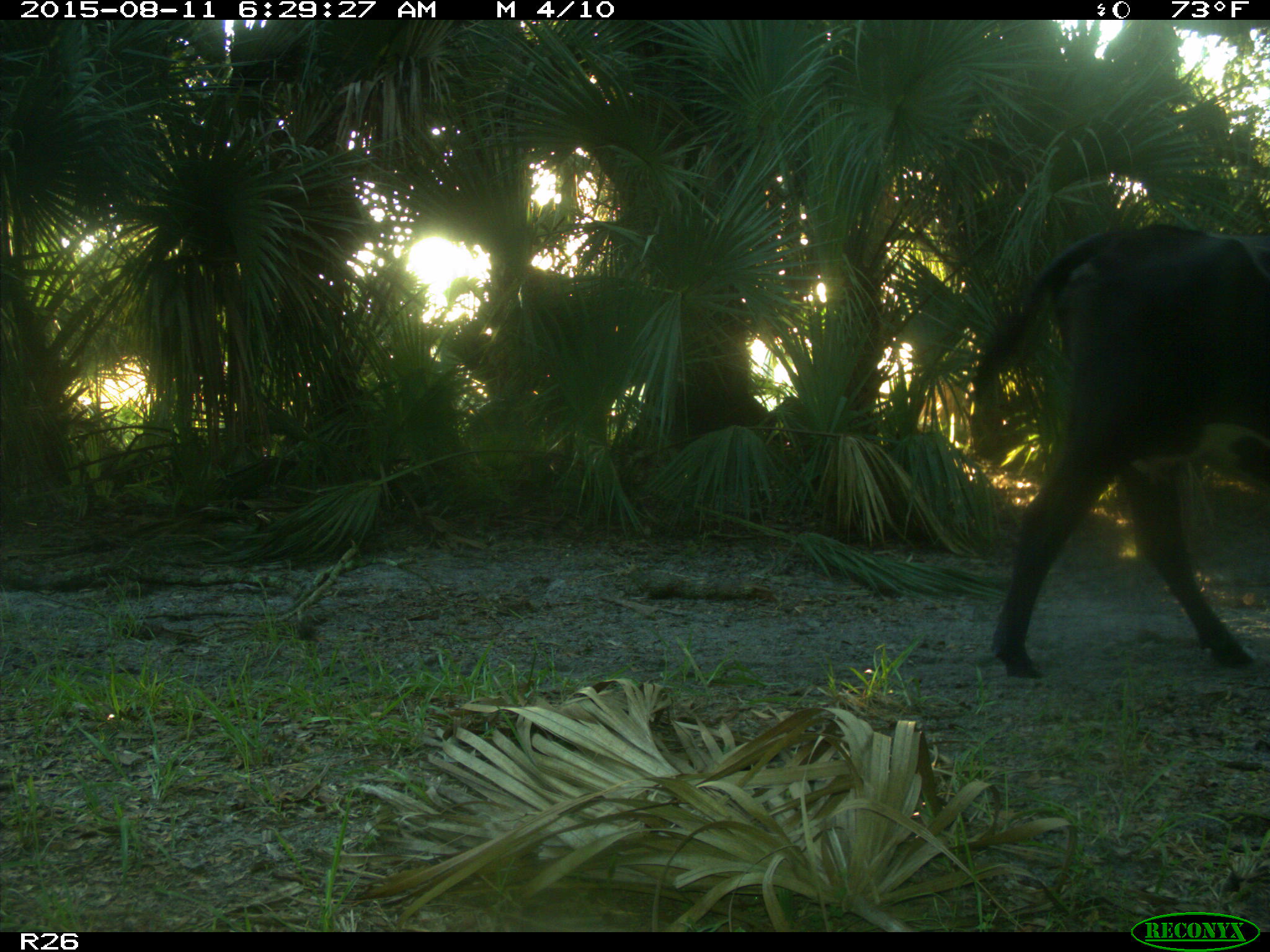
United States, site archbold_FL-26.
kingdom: Animalia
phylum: Chordata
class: Mammalia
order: Artiodactyla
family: Bovidae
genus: Bos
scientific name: Bos taurus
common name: domestic cow